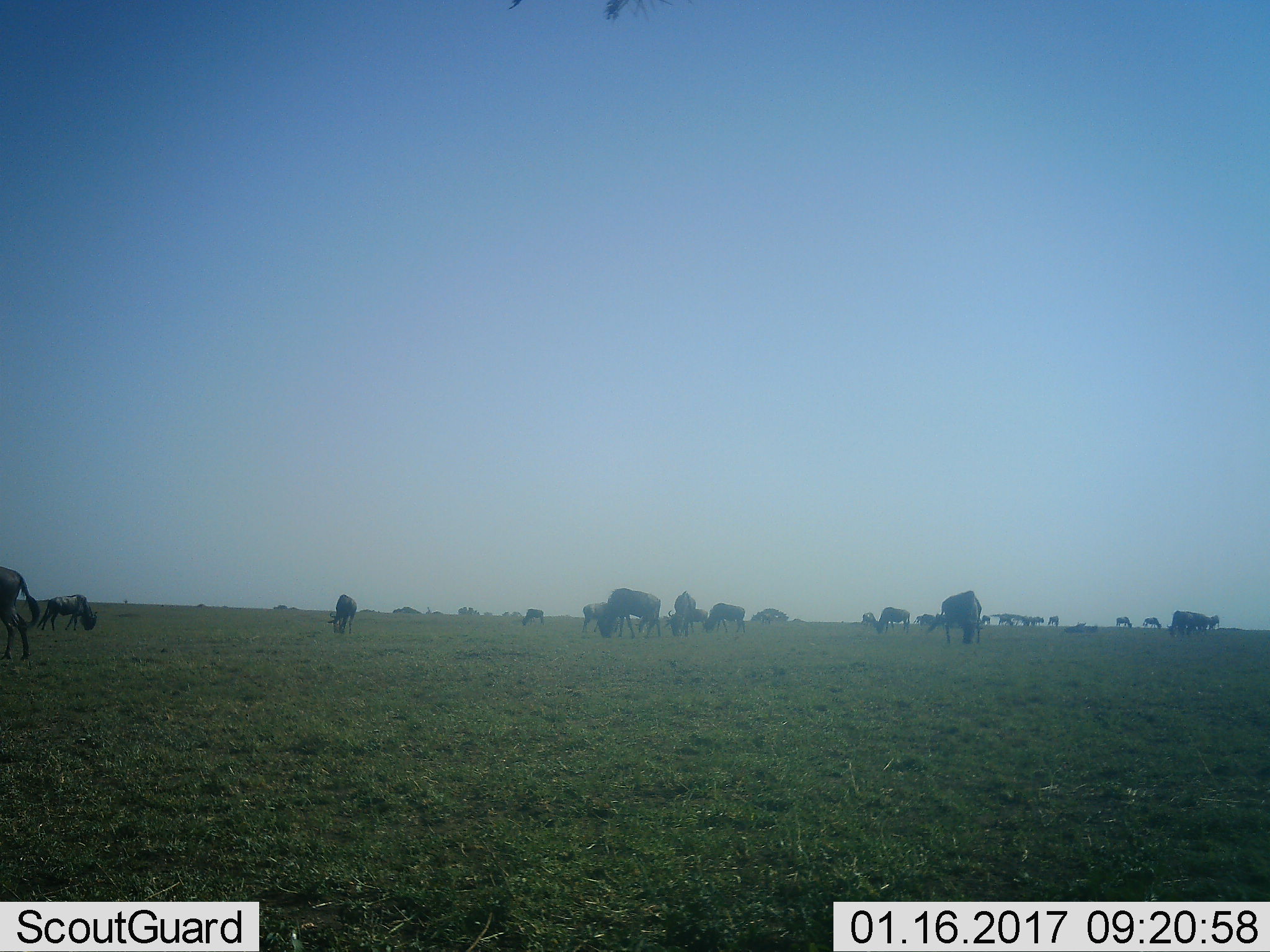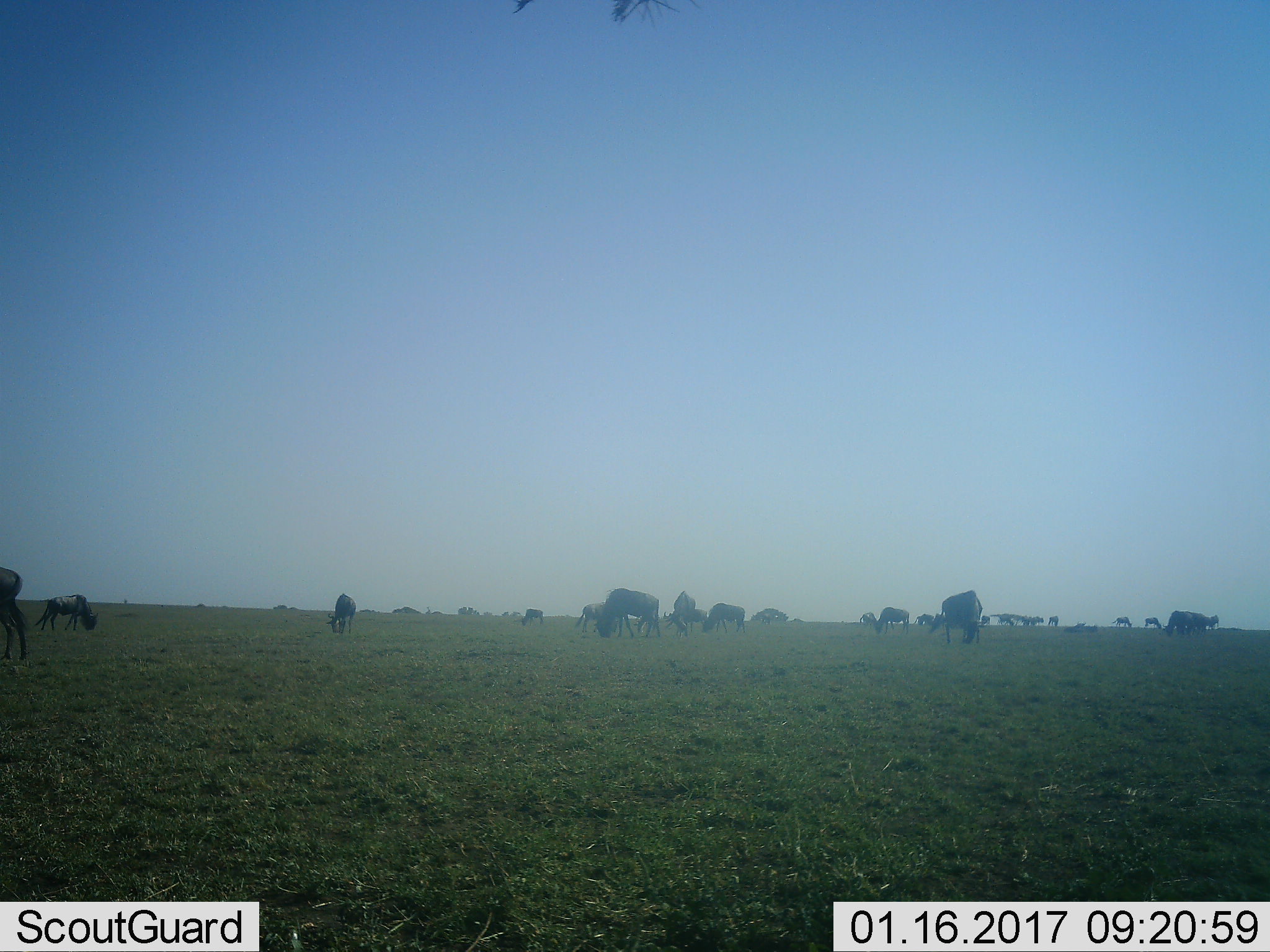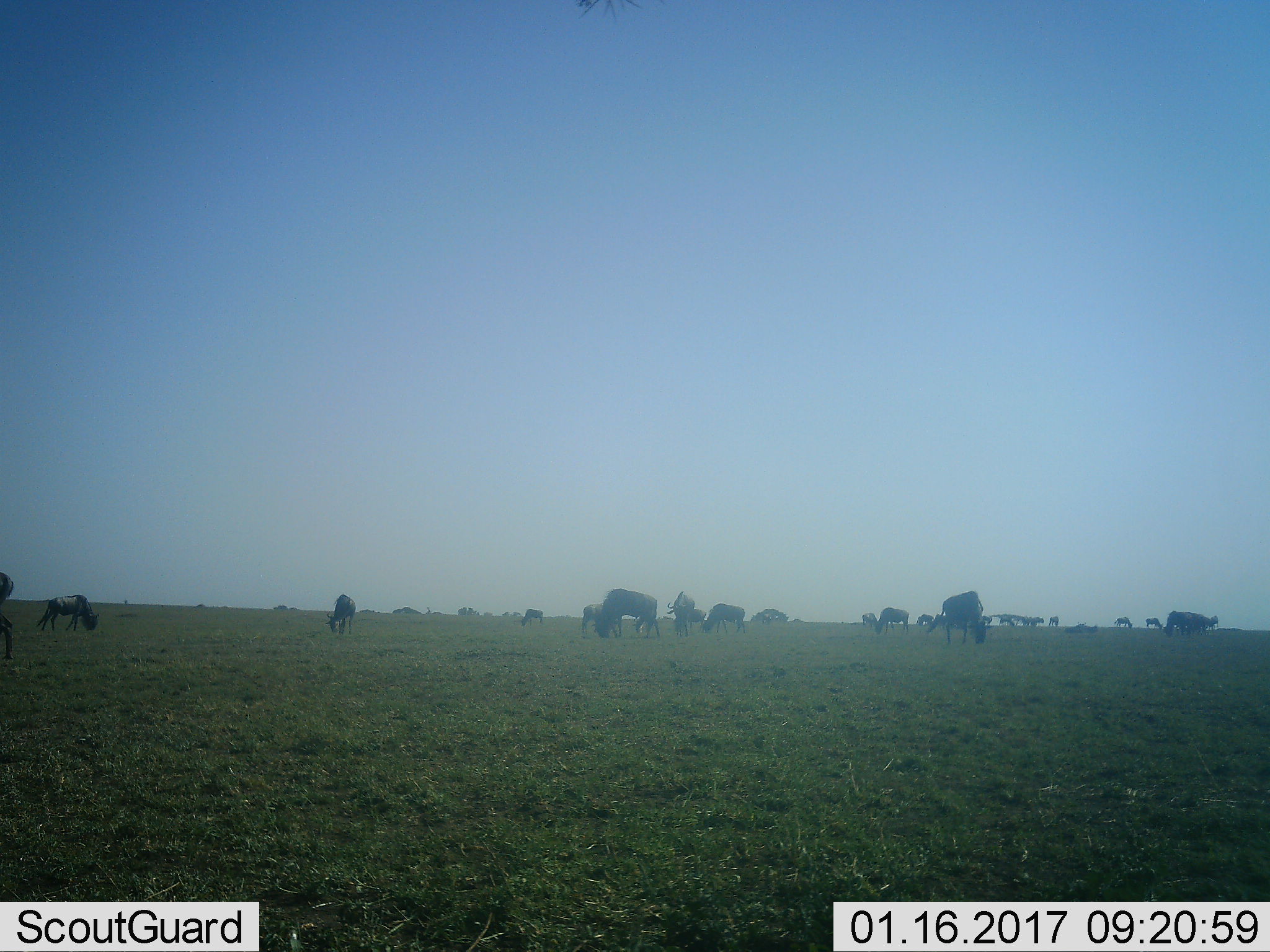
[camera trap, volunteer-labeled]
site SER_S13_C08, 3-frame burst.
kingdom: Animalia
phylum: Chordata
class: Mammalia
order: Artiodactyla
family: Bovidae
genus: Connochaetes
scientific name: Connochaetes taurinus taurinus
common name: blue wildebeest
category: wildebeestblue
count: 11-50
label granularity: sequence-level